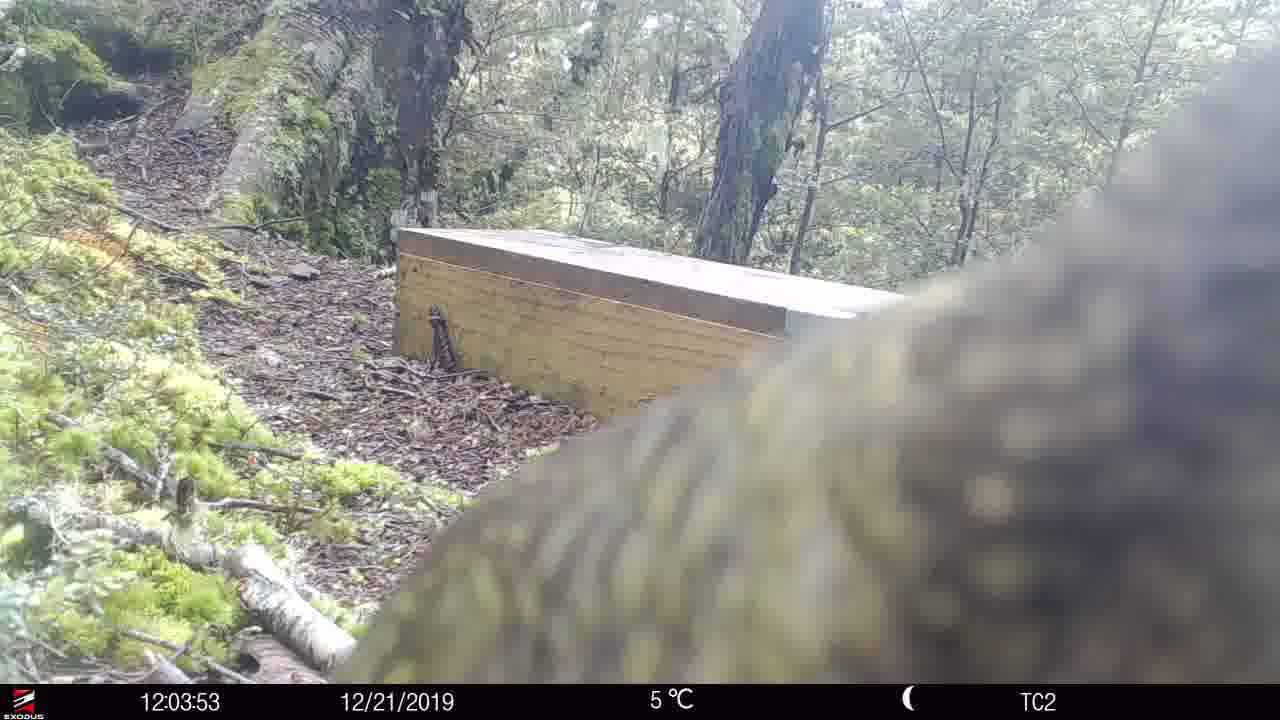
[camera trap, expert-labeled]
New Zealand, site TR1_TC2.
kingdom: Animalia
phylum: Chordata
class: Aves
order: Psittaciformes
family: Strigopidae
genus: Nestor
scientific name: Nestor notabilis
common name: kea